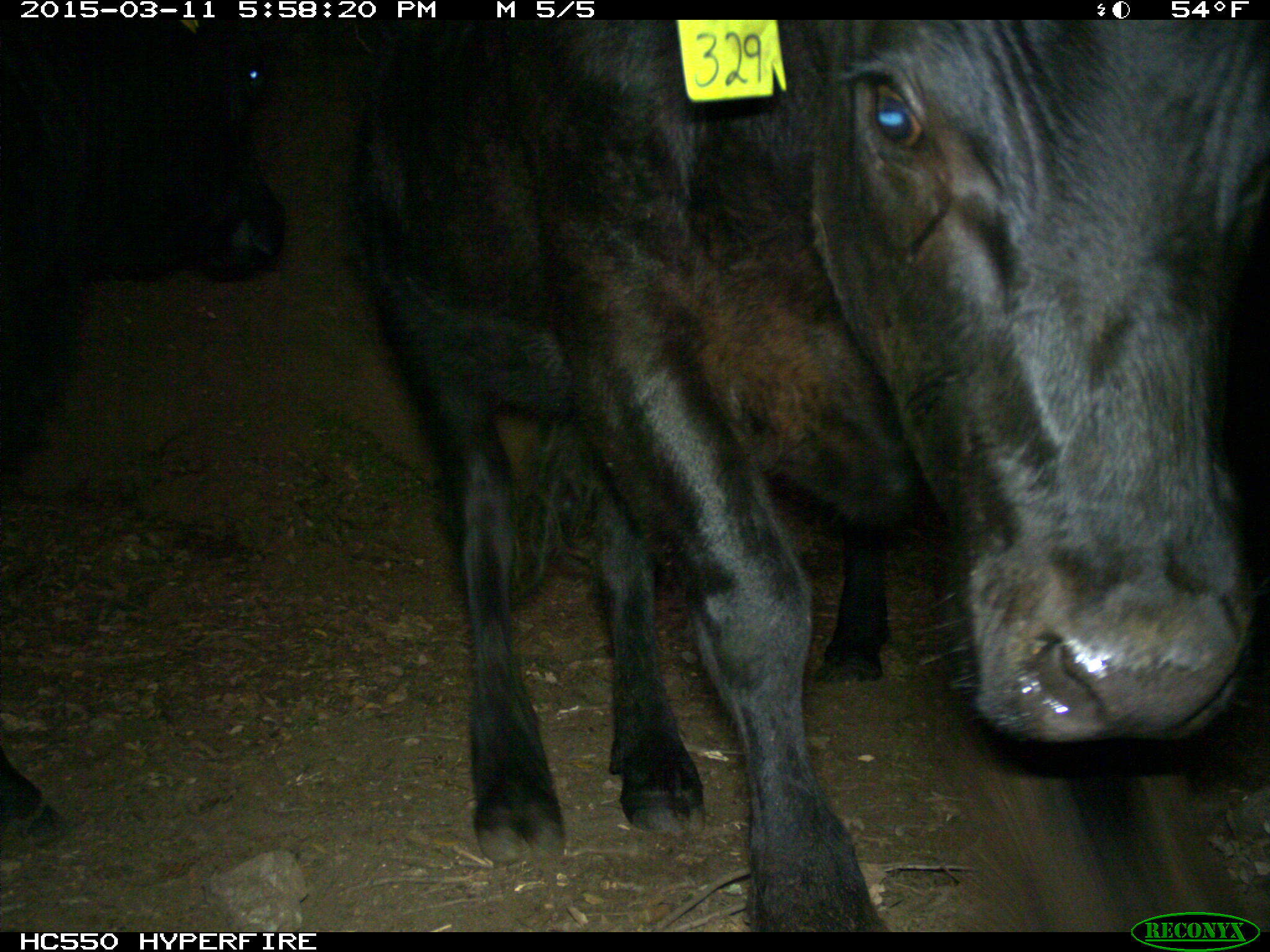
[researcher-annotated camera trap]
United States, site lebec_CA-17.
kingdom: Animalia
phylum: Chordata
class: Mammalia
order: Artiodactyla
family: Bovidae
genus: Bos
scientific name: Bos taurus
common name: domestic cow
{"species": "Bos taurus (domestic cow)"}